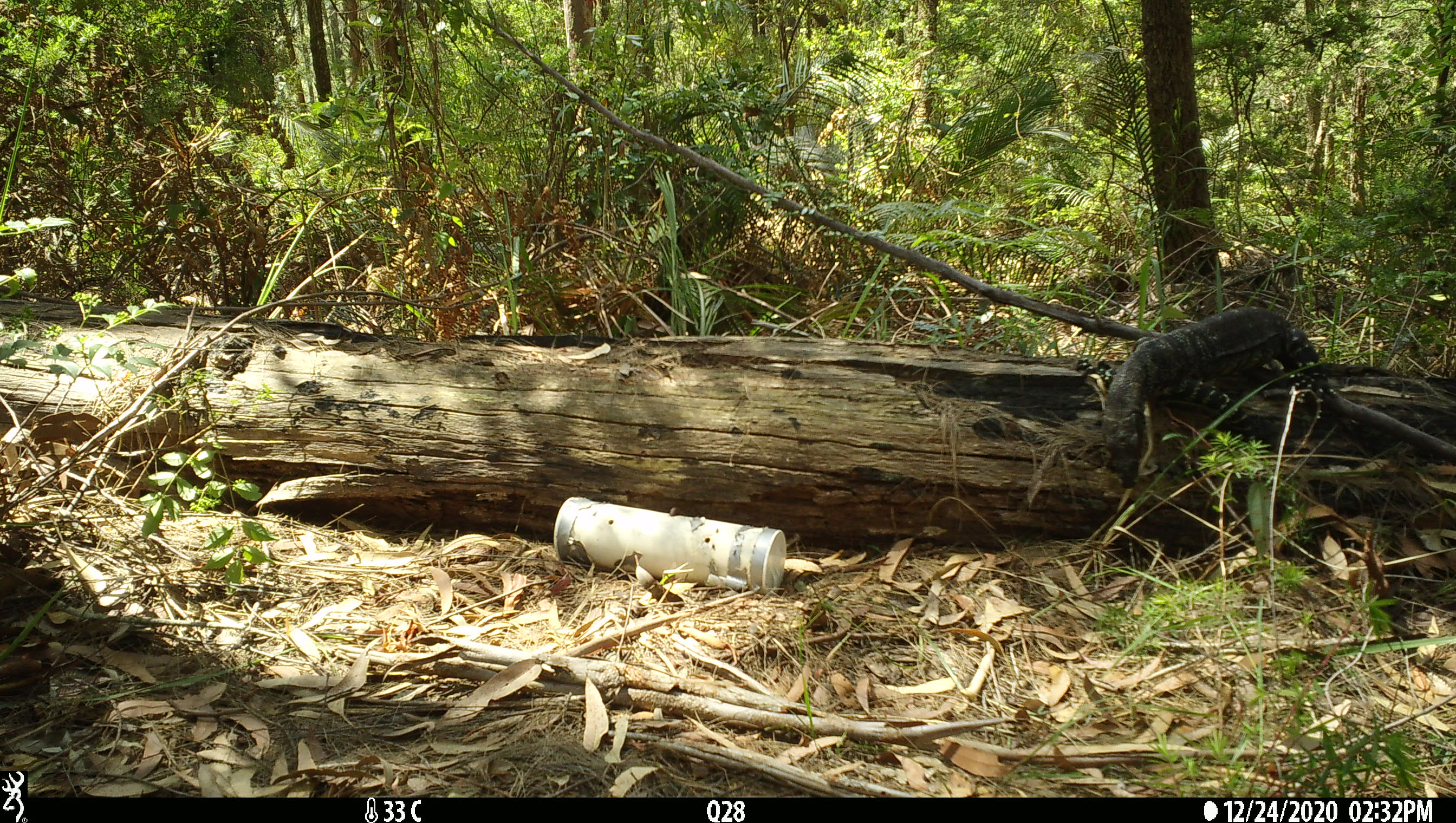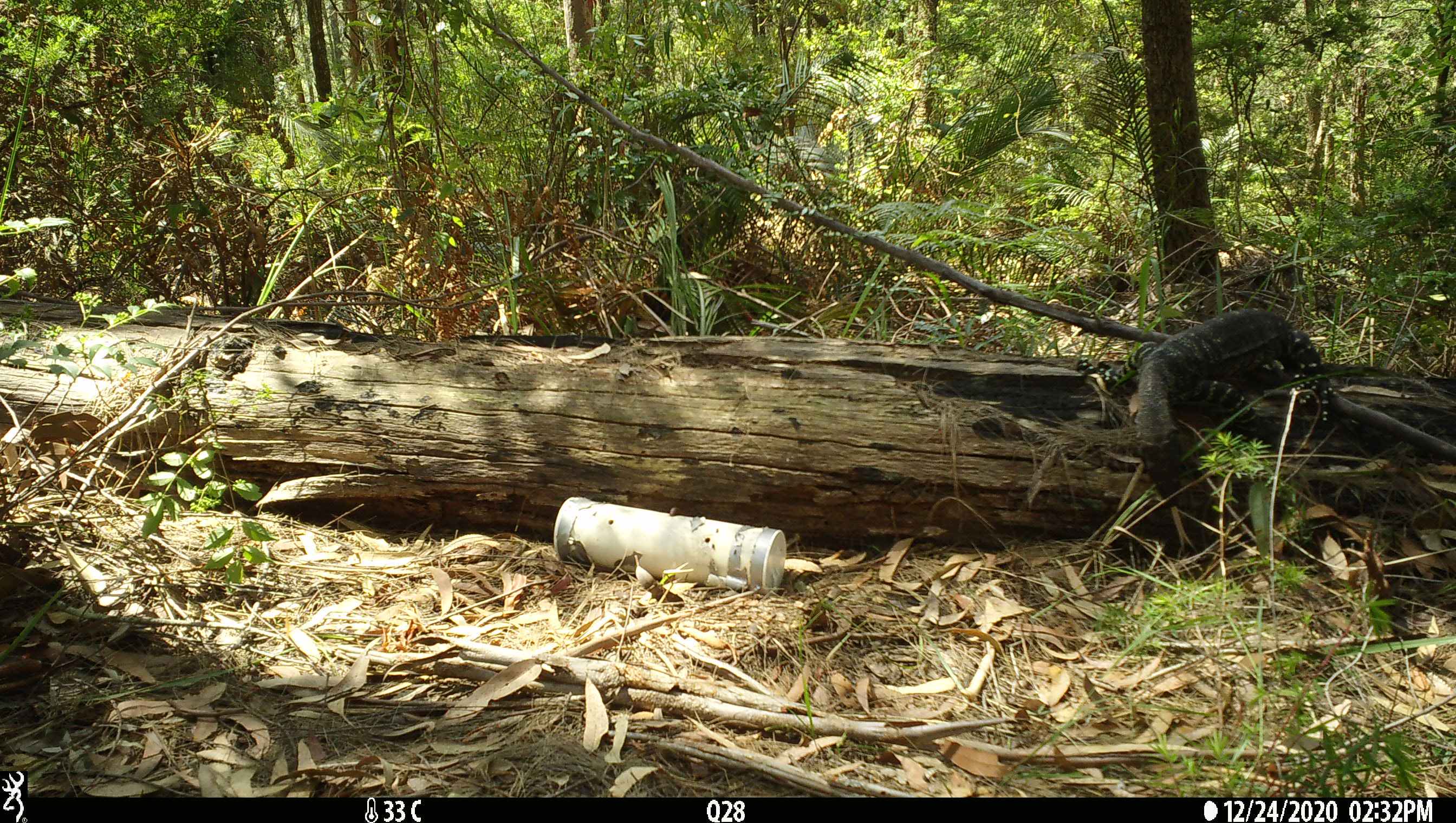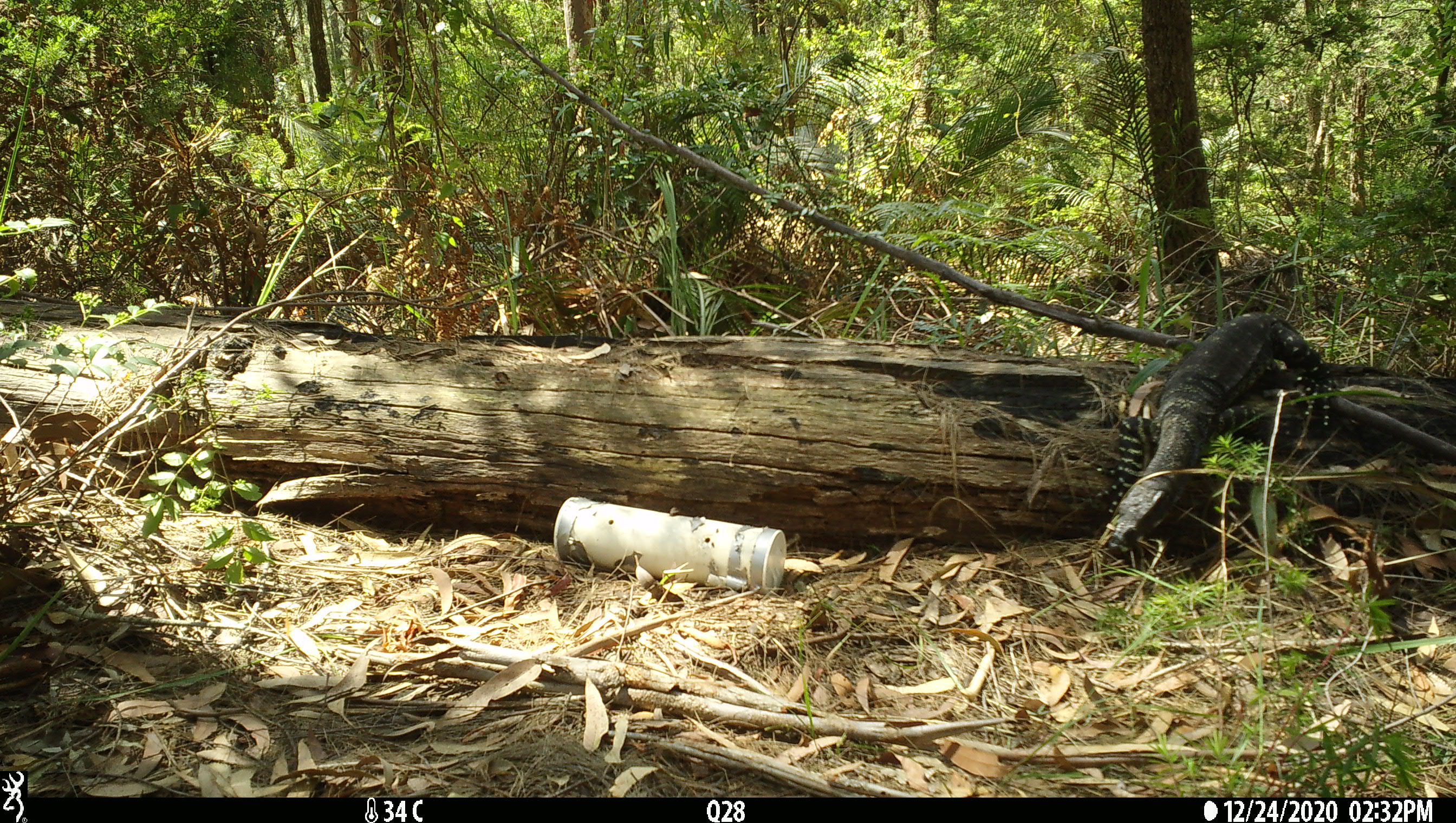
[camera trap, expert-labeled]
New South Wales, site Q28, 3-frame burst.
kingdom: Animalia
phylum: Chordata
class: Reptilia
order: Squamata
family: Varanidae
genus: Varanus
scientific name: Varanus varius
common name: lace monitor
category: goanna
Goanna (lace monitor) (Varanus varius).